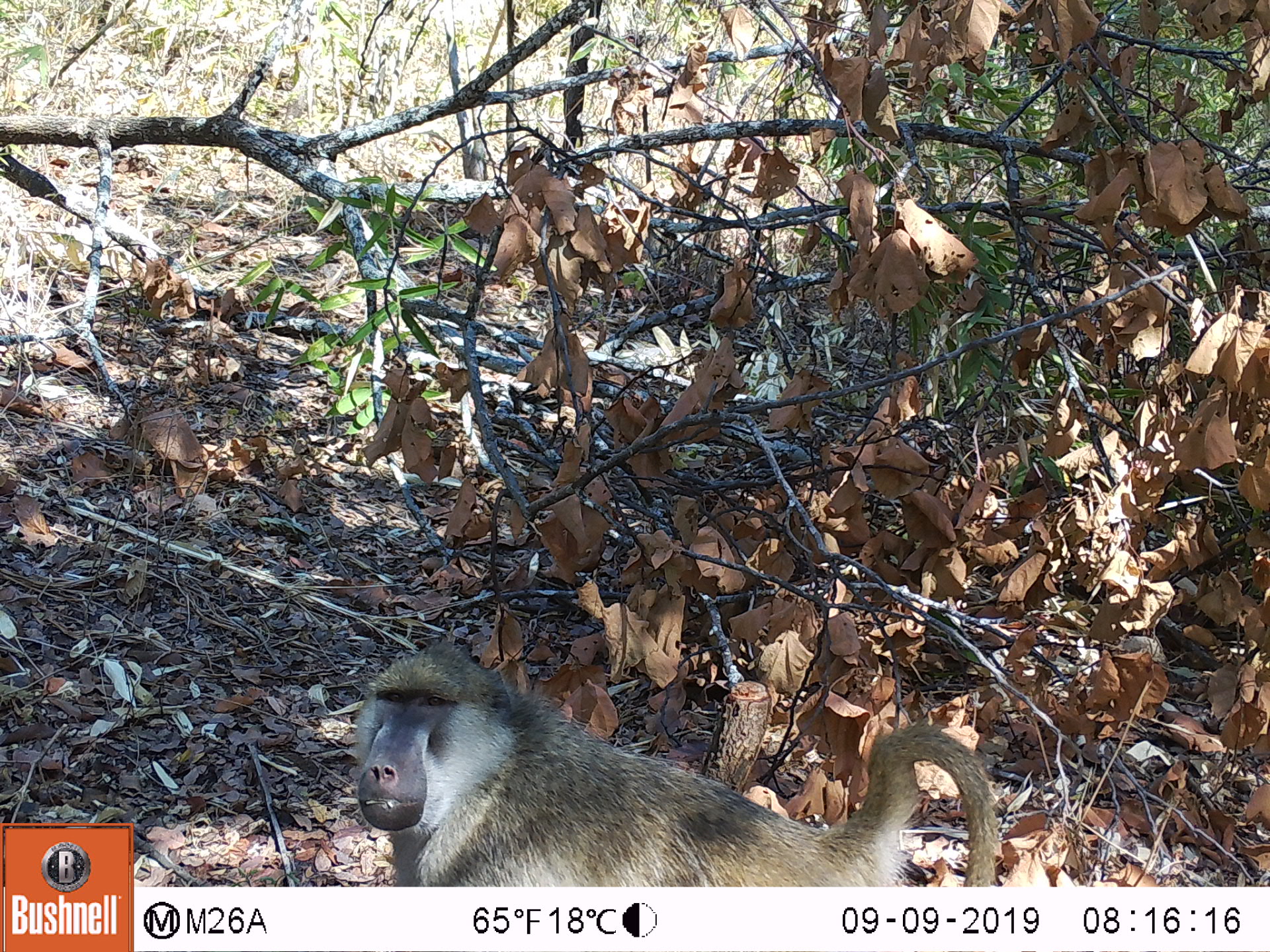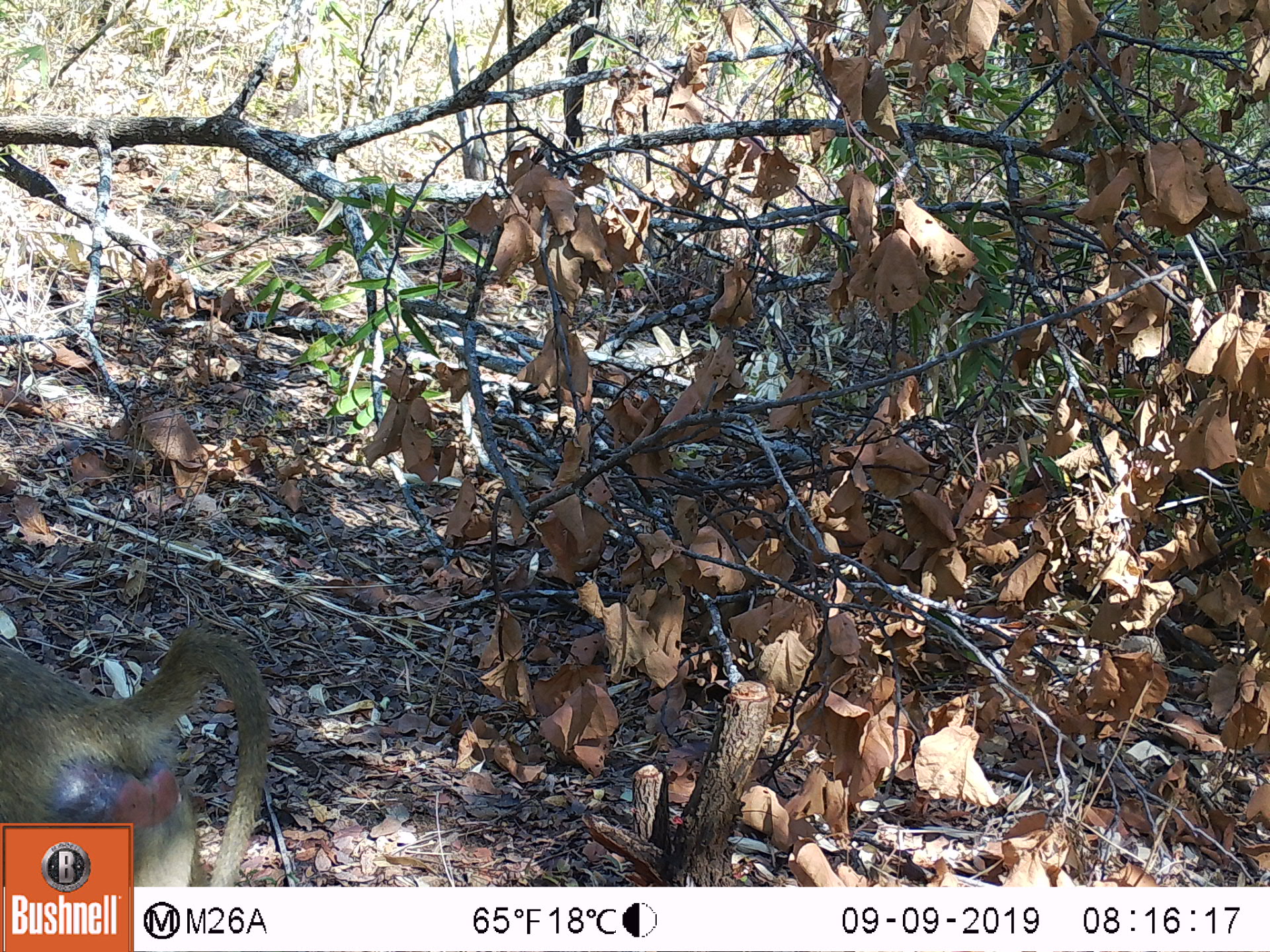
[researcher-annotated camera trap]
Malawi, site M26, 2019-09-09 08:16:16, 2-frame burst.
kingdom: Animalia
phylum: Chordata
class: Mammalia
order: Primates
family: Cercopithecidae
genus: Papio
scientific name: Papio cynocephalus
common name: yellow baboon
Yellow baboon (Papio cynocephalus), count 1.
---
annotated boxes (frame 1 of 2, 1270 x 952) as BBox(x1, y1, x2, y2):
yellow baboon: BBox(353, 645, 996, 883)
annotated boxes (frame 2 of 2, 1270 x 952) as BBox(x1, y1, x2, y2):
yellow baboon: BBox(2, 625, 273, 816)